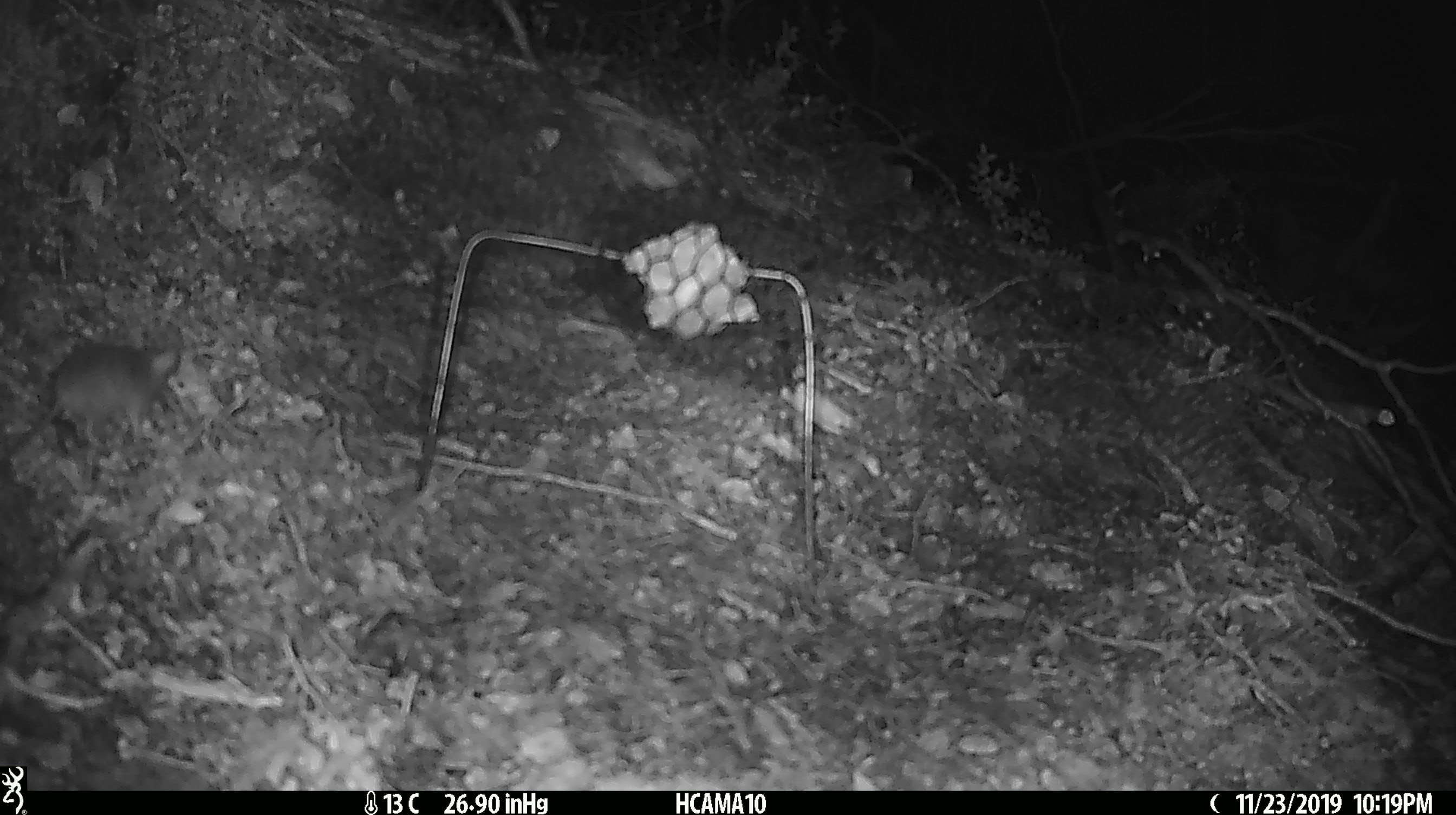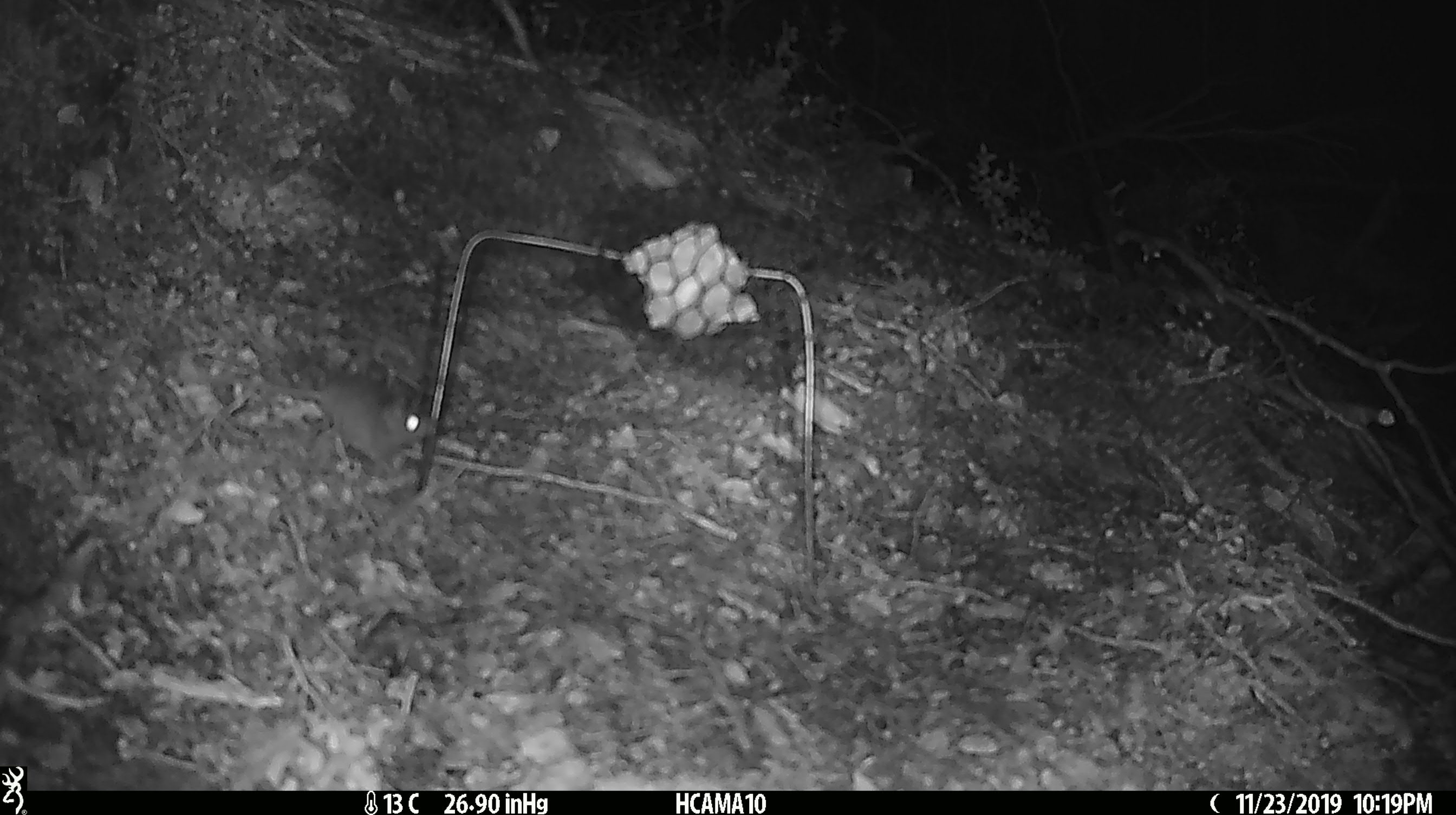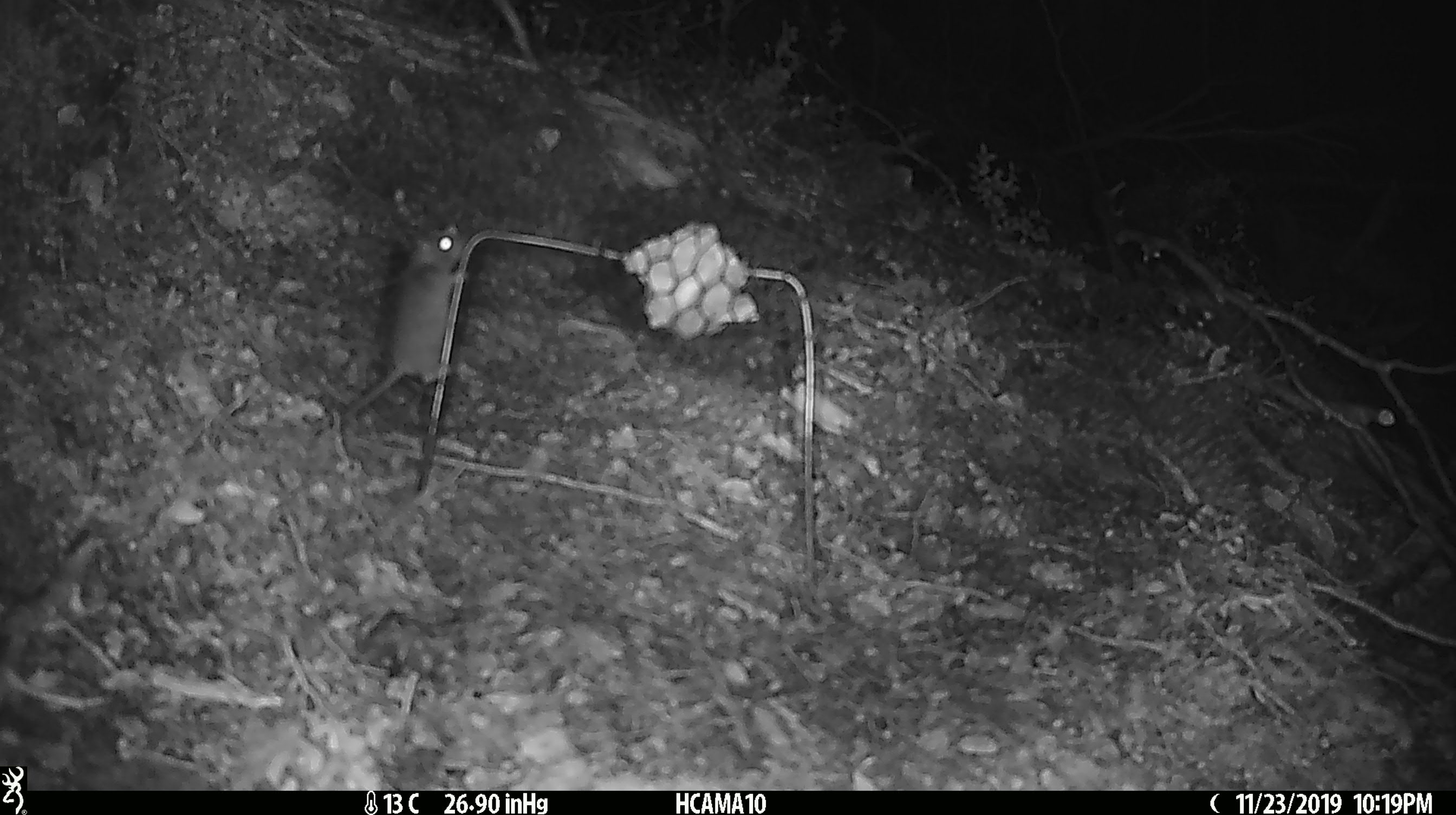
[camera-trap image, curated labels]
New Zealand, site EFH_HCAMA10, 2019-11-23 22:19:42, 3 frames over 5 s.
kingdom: Animalia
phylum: Chordata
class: Mammalia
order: Rodentia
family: Muridae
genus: Mus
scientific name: Mus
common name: mouse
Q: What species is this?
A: Mouse (Mus).